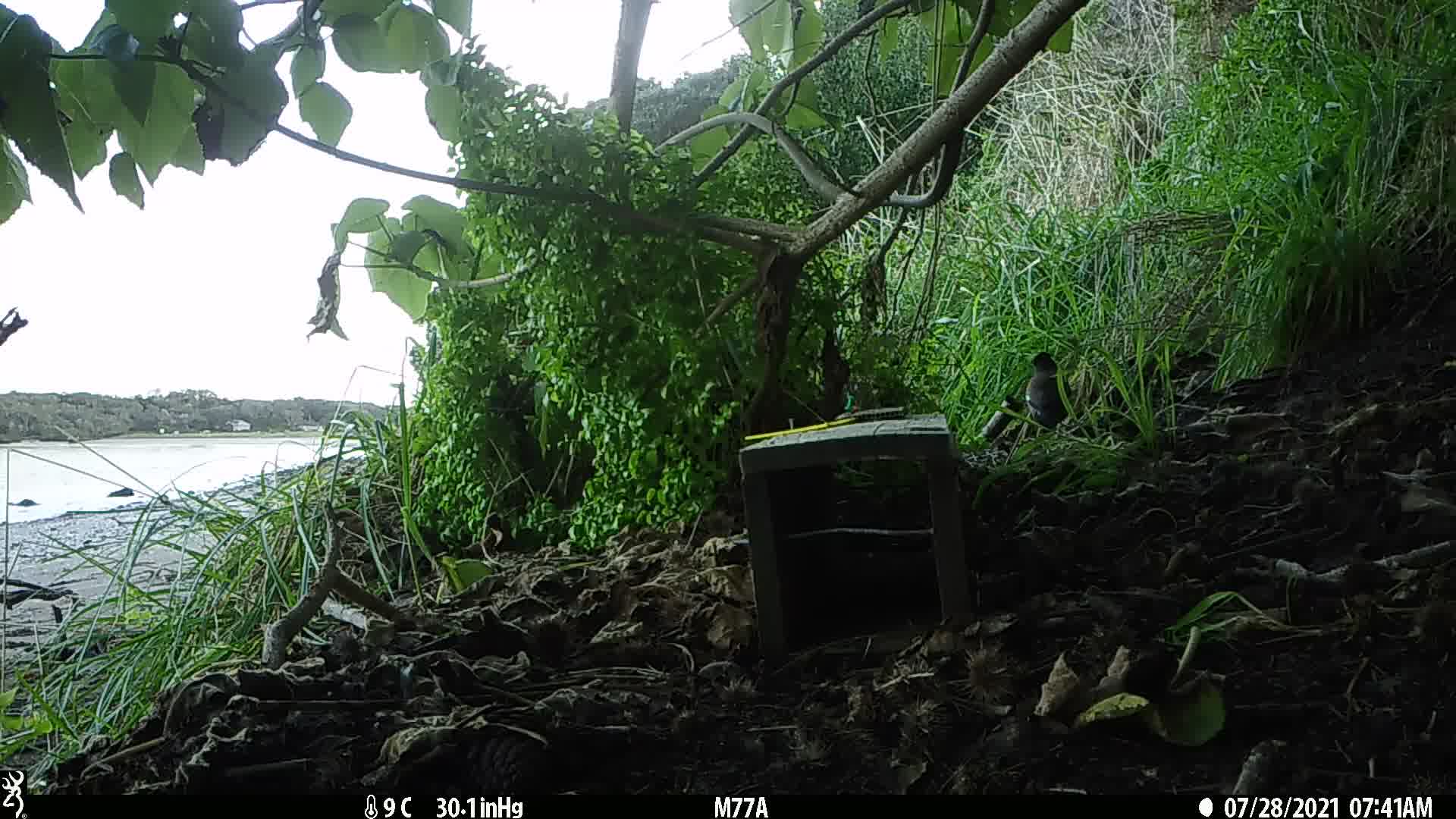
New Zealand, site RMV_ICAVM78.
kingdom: Animalia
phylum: Chordata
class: Aves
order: Passeriformes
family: Sturnidae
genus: Acridotheres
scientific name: Acridotheres tristis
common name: common myna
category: myna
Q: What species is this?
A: Myna (common myna) (Acridotheres tristis).